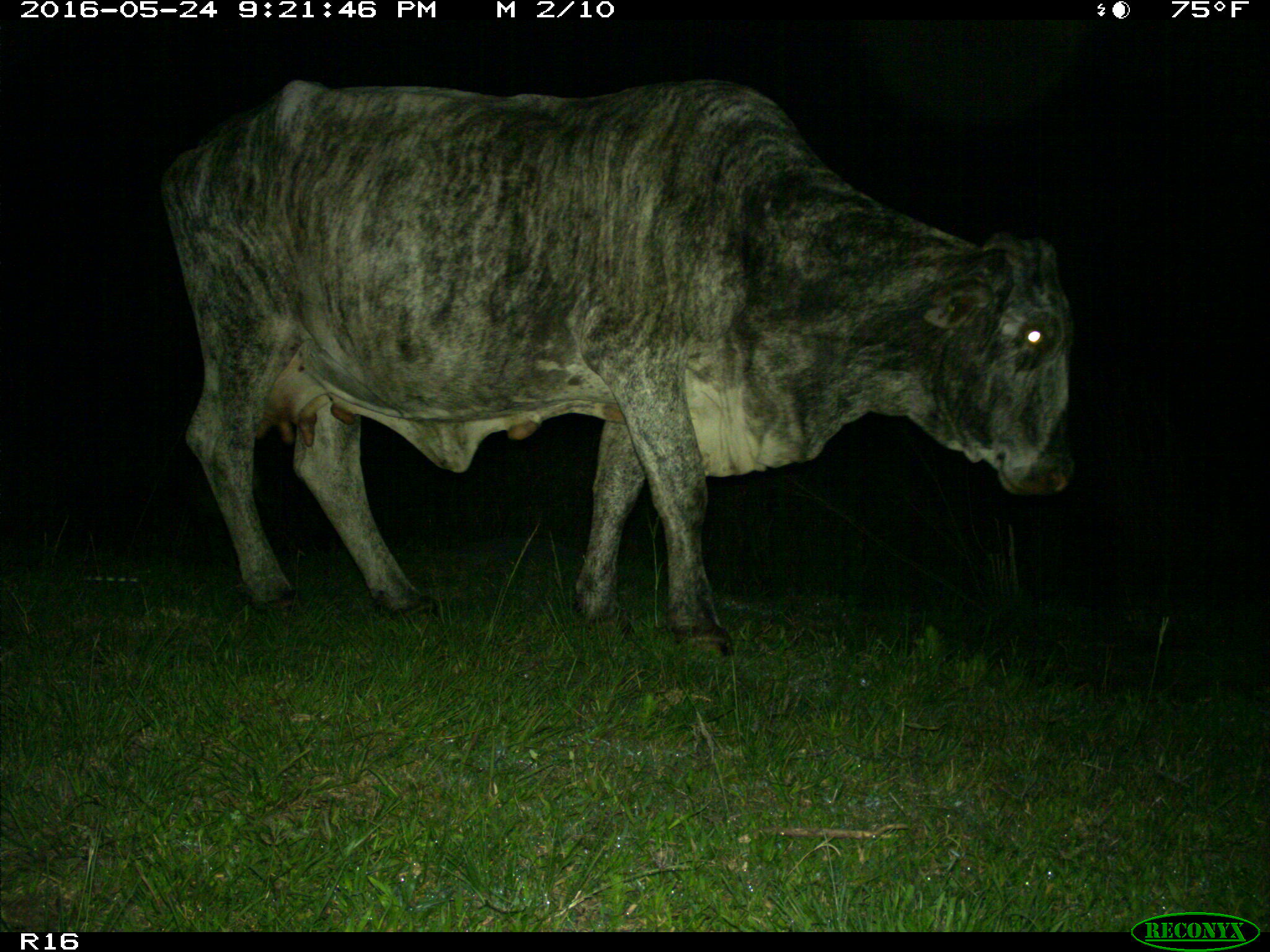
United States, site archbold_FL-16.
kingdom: Animalia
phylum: Chordata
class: Mammalia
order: Artiodactyla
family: Bovidae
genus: Bos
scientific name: Bos taurus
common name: domestic cow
Bos taurus (domestic cow).